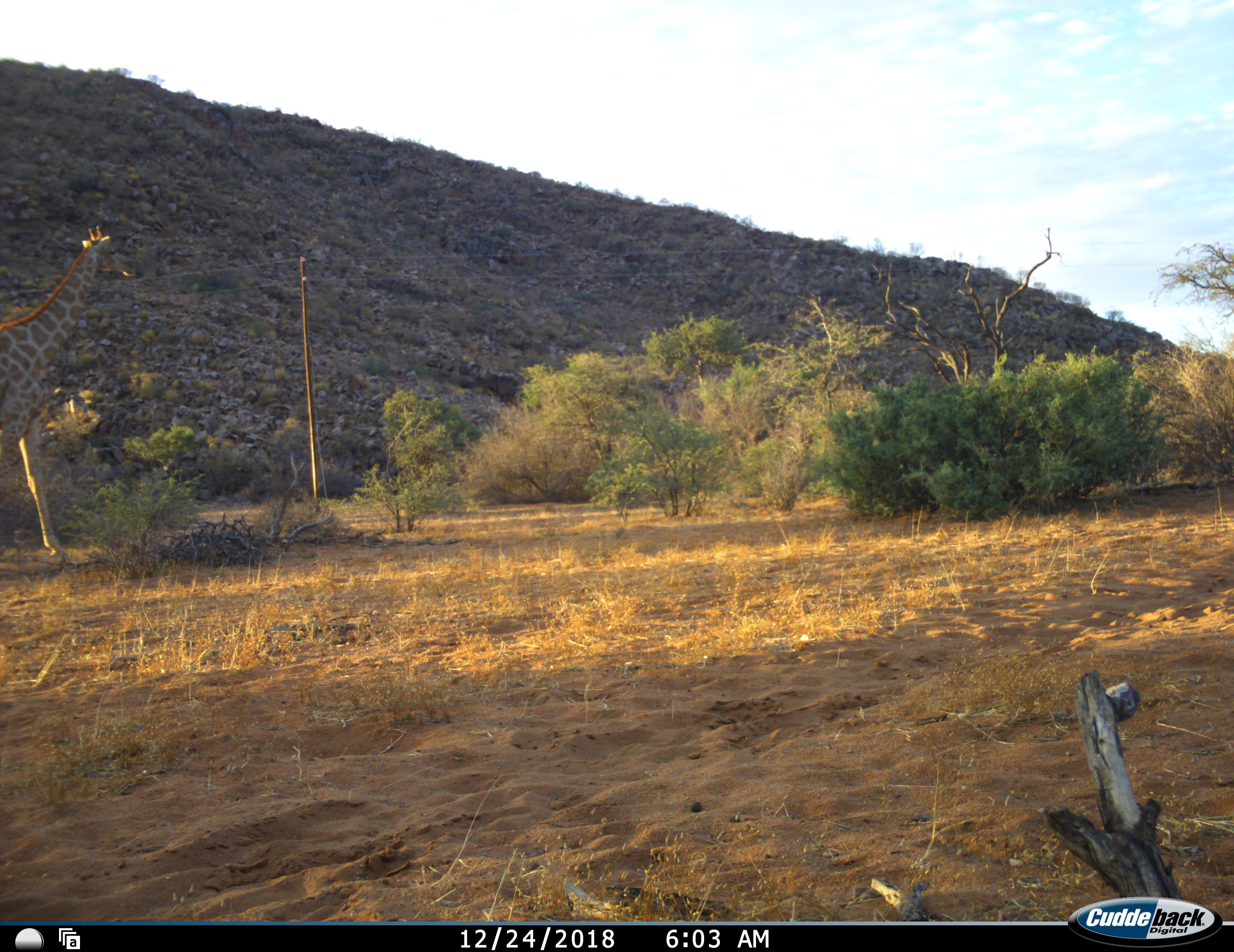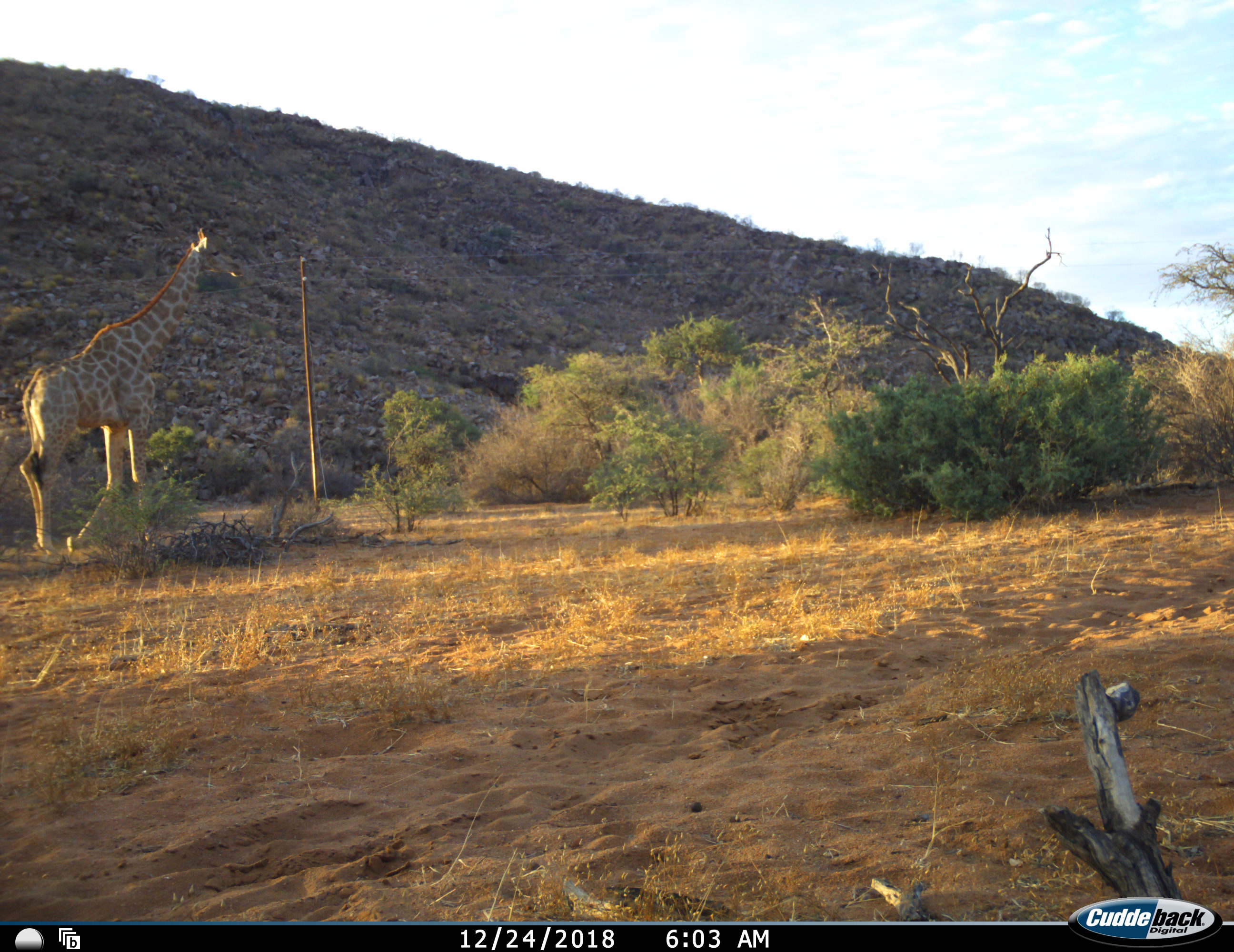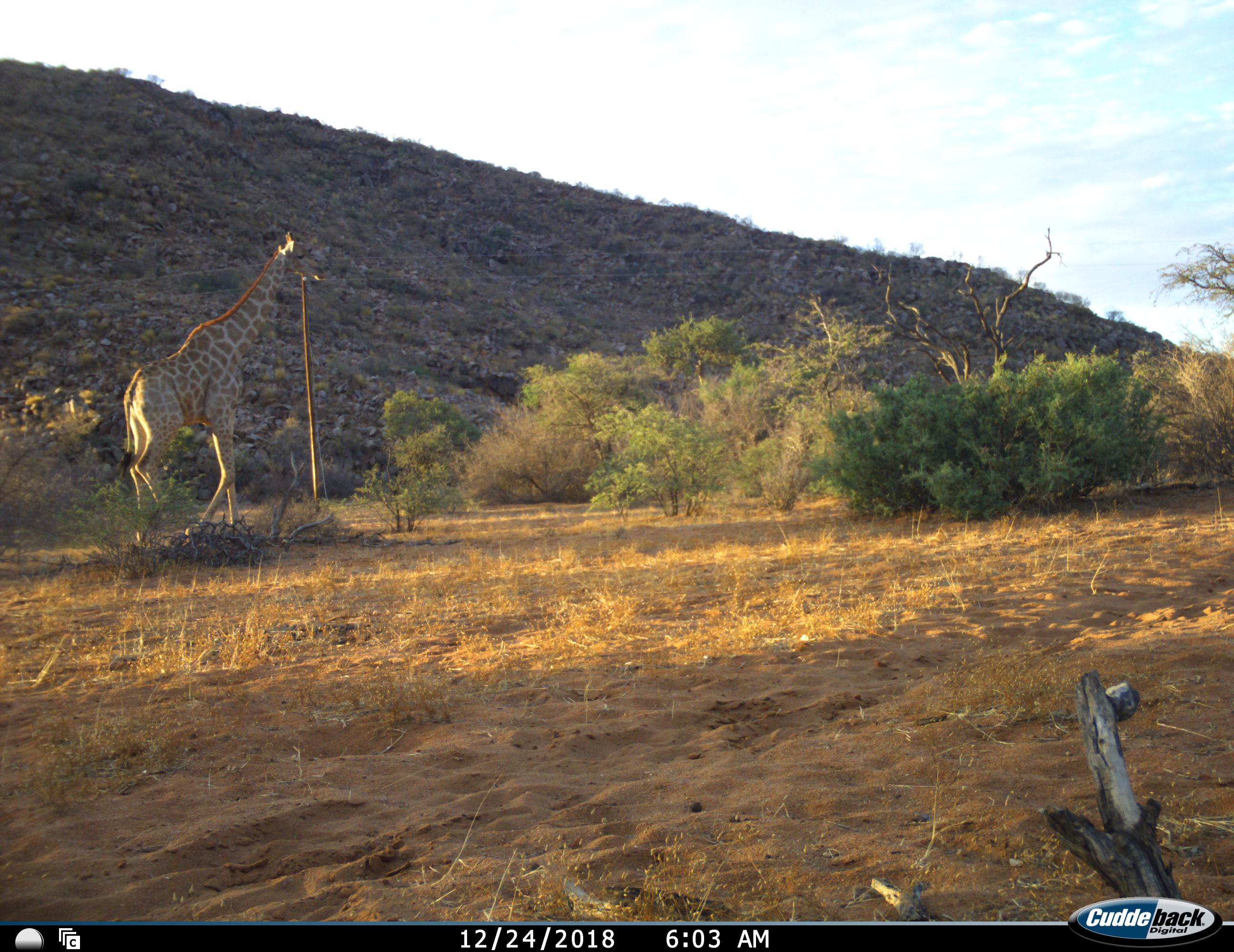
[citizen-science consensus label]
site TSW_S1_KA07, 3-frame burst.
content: unidentified animal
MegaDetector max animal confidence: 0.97